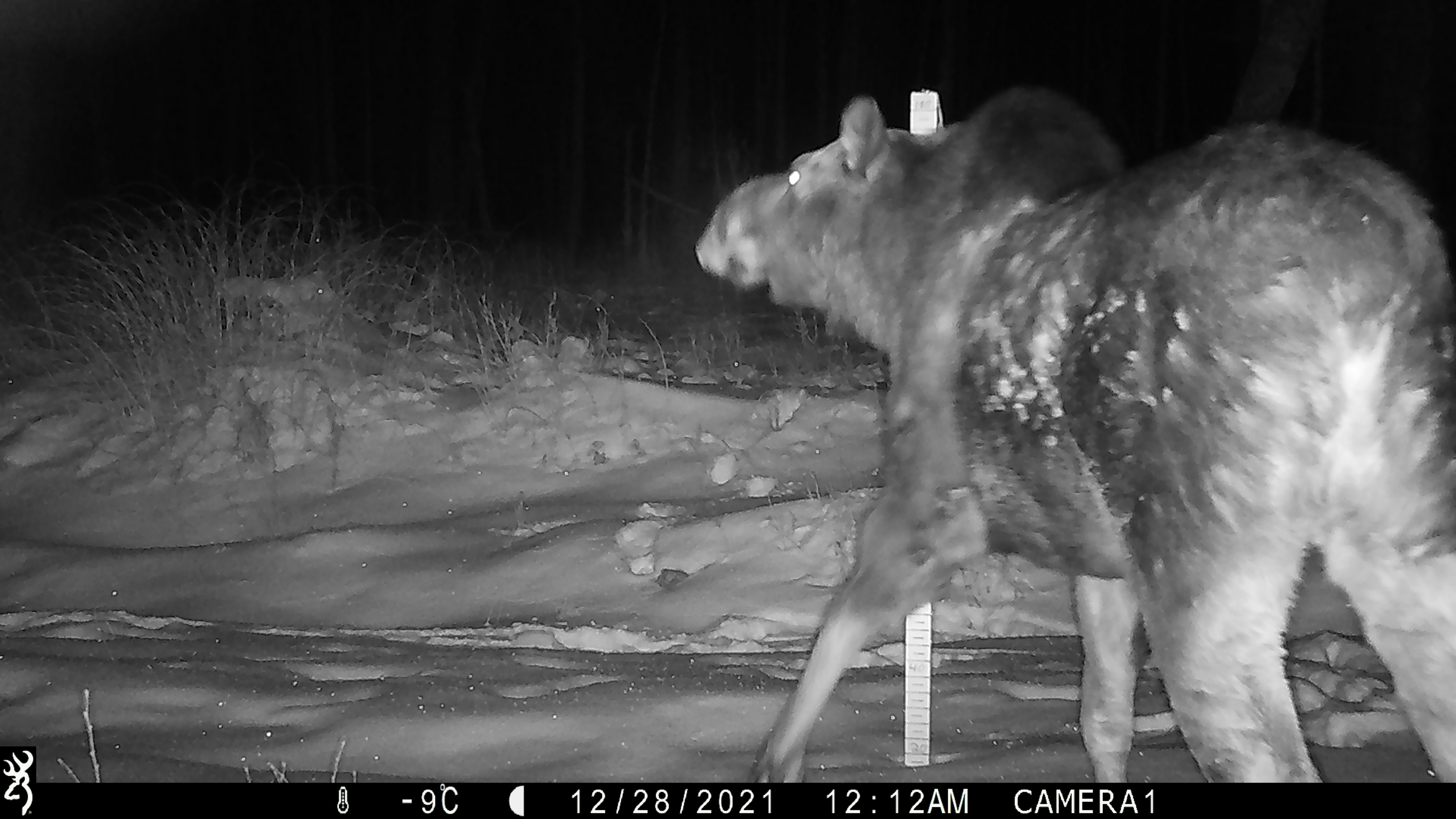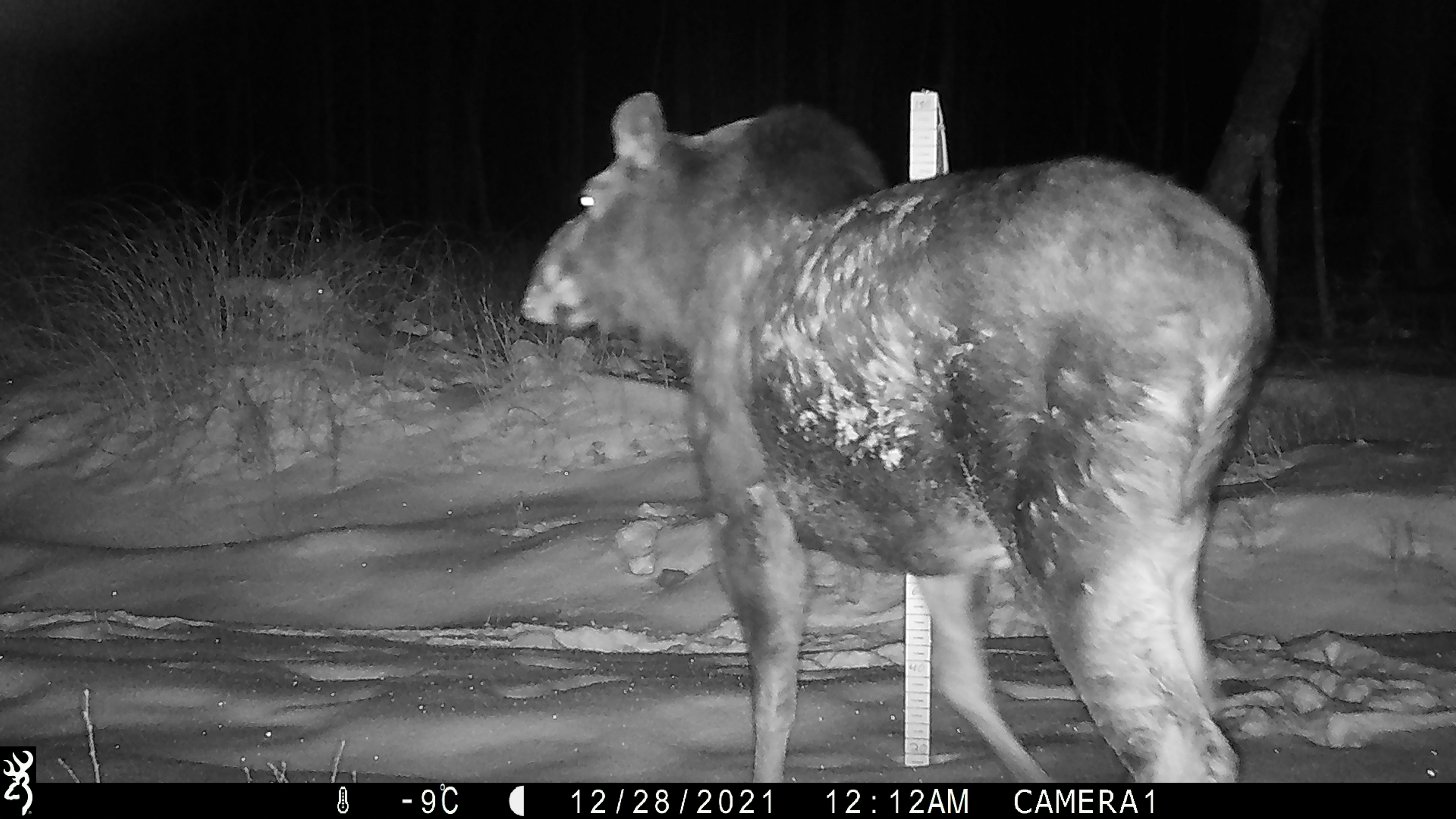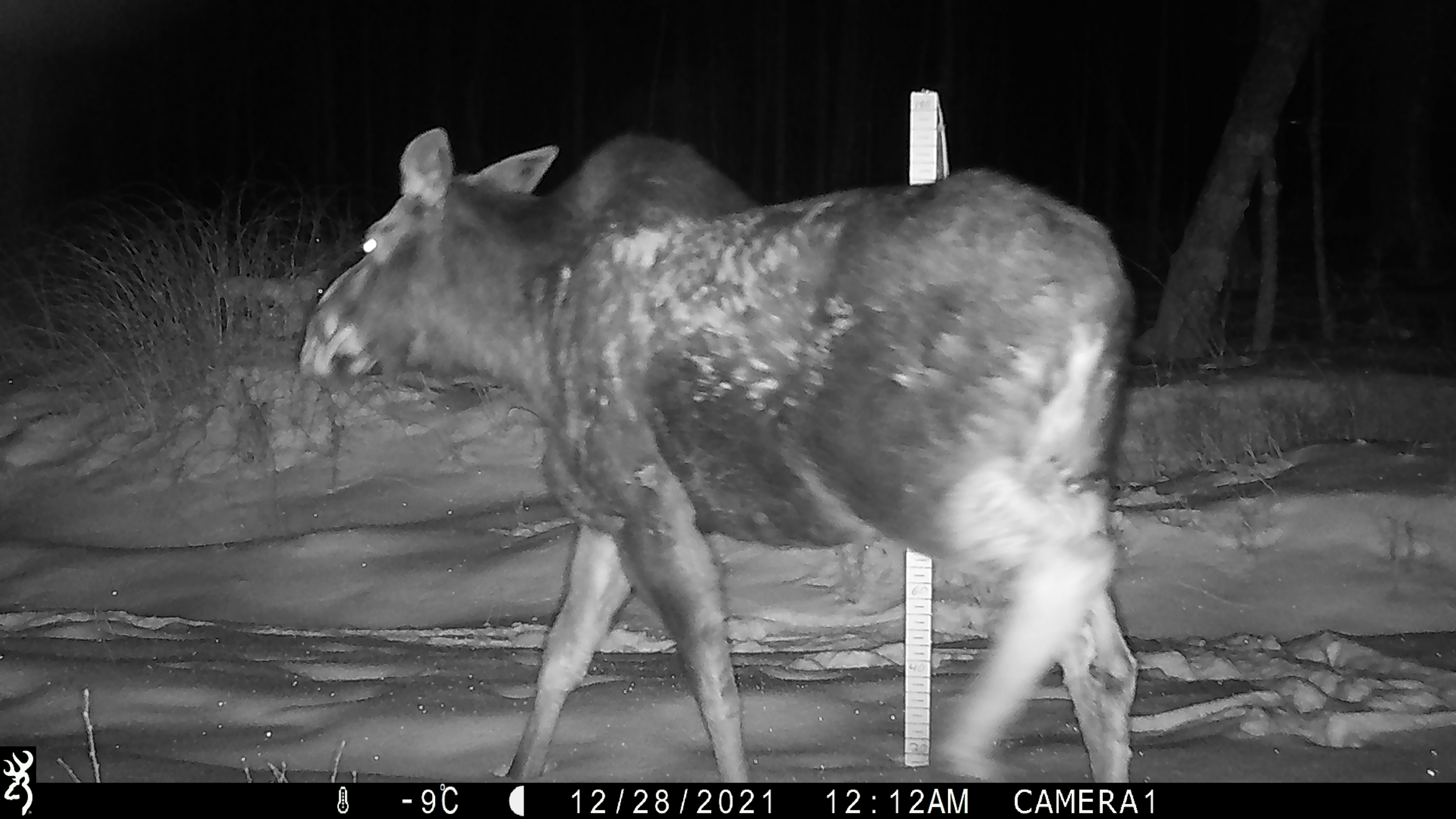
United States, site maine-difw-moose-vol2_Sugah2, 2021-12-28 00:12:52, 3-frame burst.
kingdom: Animalia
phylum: Chordata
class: Mammalia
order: Artiodactyla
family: Cervidae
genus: Alces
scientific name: Alces alces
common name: moose